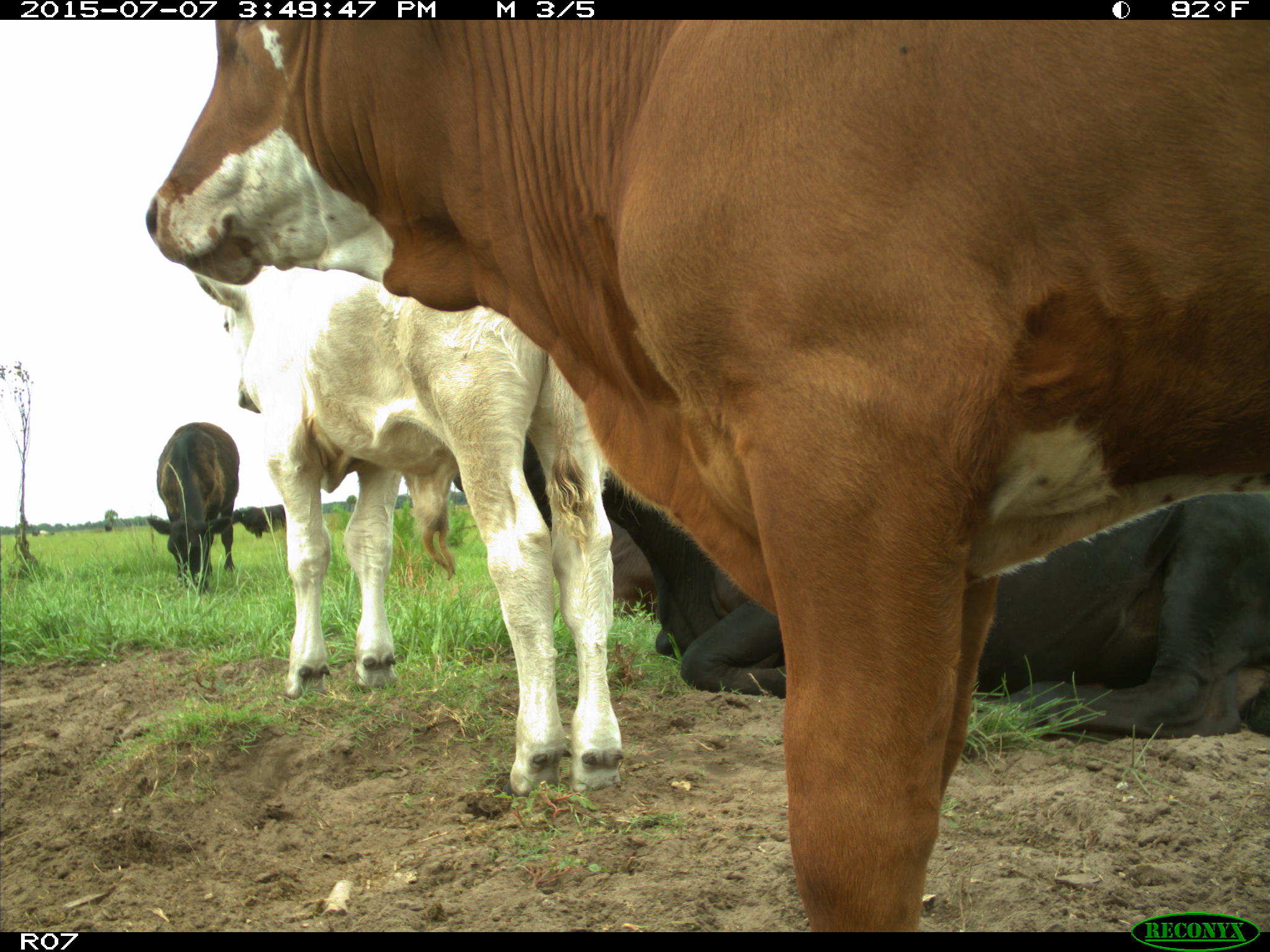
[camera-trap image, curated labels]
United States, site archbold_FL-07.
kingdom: Animalia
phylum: Chordata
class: Mammalia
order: Artiodactyla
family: Bovidae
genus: Bos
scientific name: Bos taurus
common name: domestic cow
Bos taurus (domestic cow).